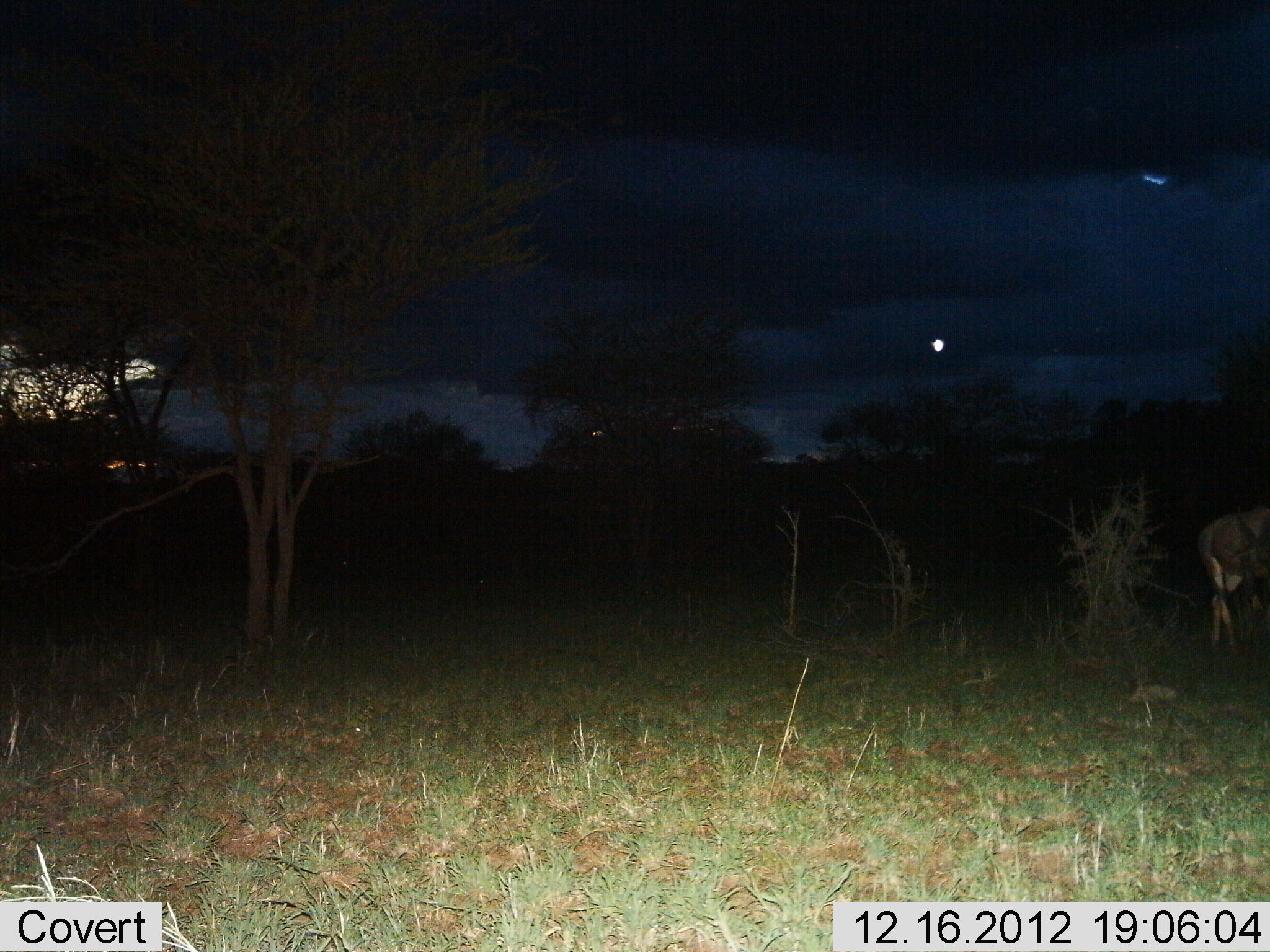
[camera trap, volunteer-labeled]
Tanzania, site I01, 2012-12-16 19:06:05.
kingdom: Animalia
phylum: Chordata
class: Mammalia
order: Artiodactyla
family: Bovidae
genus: Damaliscus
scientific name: Damaliscus lunatus jimela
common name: topi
Topi (Damaliscus lunatus jimela), count 1. Behavior (volunteer vote fractions): standing 89%, resting 0%, moving 11%, interacting 0%. Young present (vote fraction): 0%. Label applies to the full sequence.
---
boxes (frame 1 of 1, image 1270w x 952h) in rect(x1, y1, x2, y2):
animal: rect(1194, 501, 1270, 654)